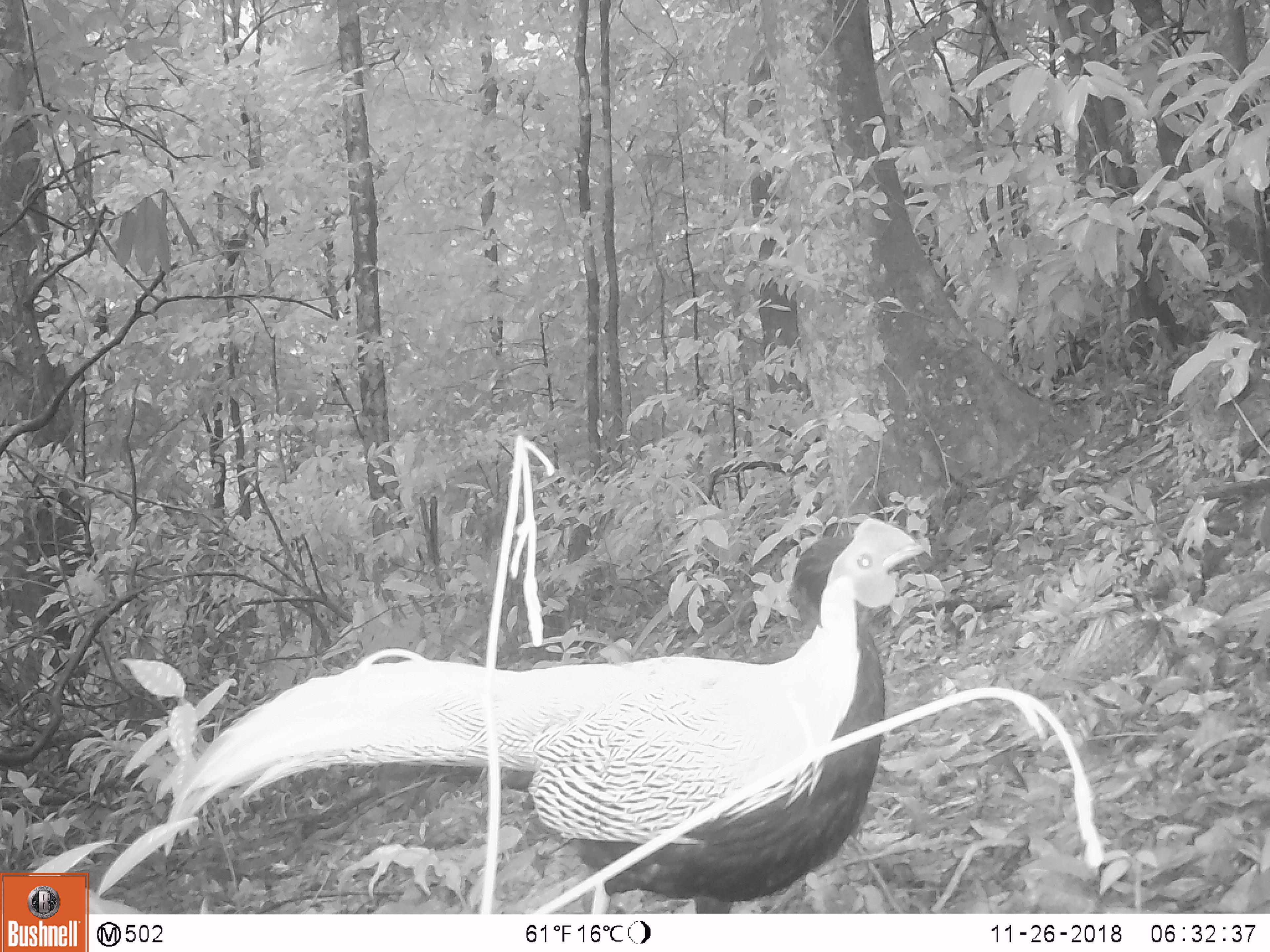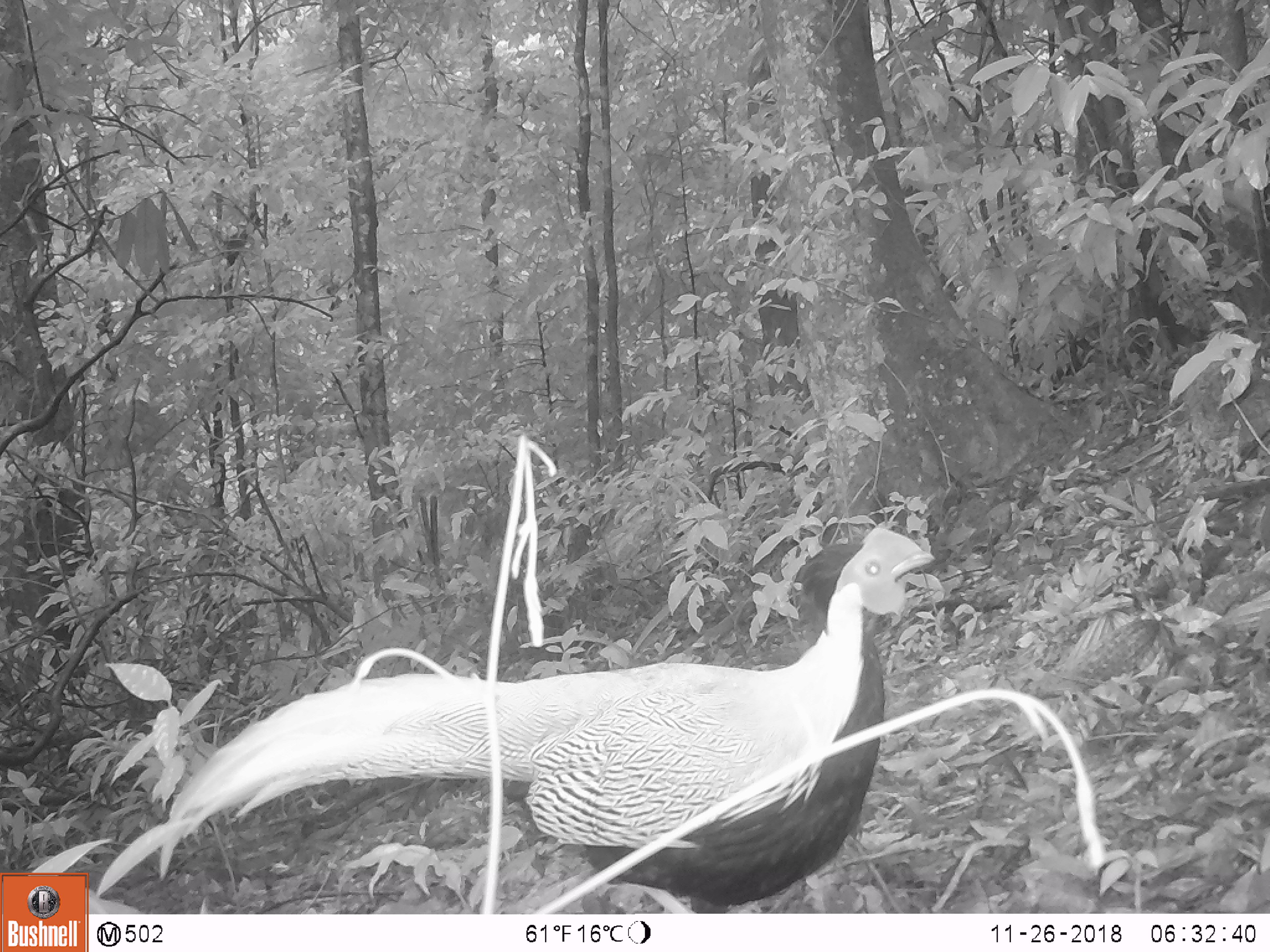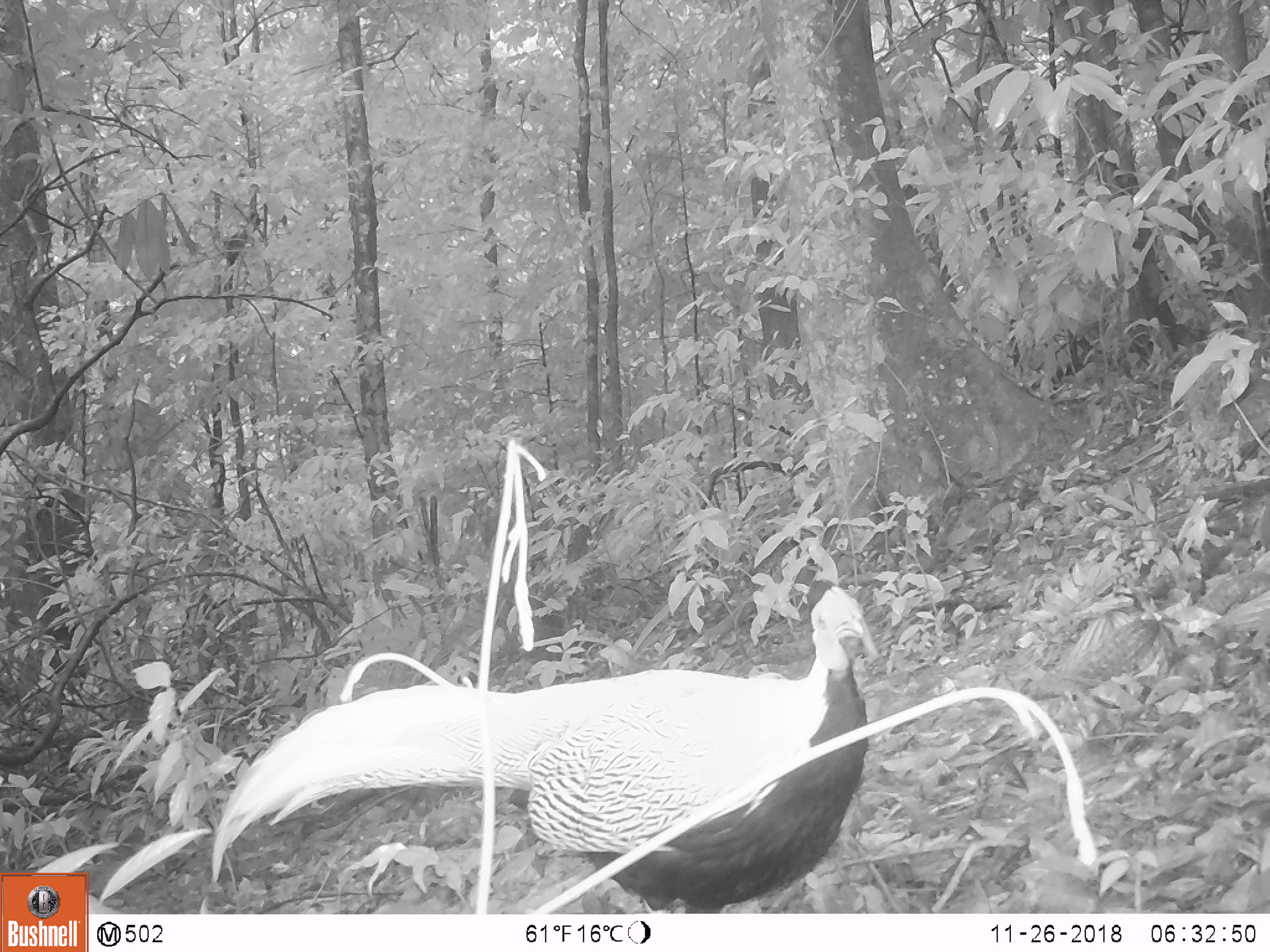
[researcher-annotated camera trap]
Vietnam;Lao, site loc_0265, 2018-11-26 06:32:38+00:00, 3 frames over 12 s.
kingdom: Animalia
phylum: Chordata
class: Aves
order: Galliformes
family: Phasianidae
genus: Lophura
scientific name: Lophura nycthemera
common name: silver pheasant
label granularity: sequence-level